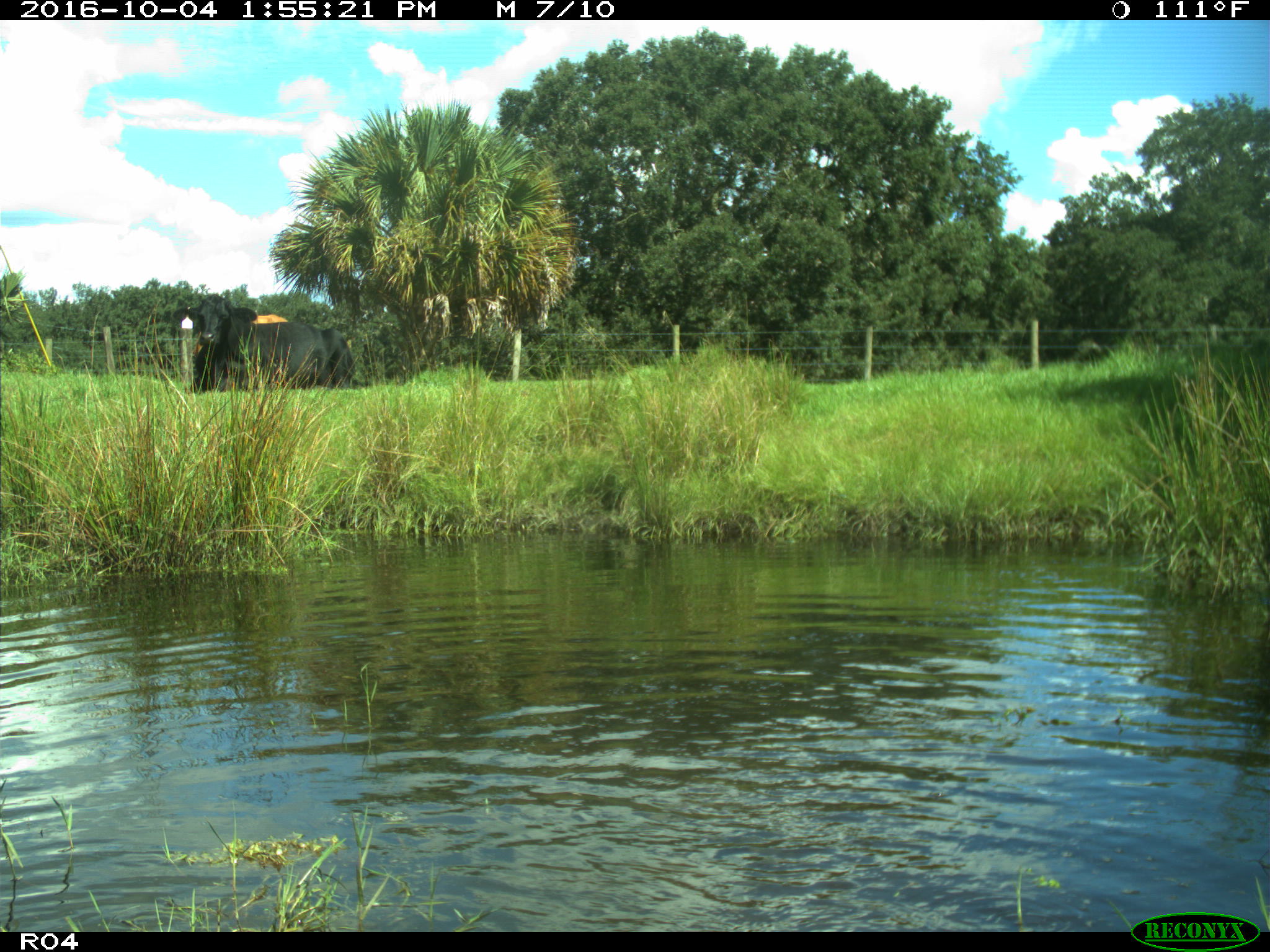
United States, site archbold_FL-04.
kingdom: Animalia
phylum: Chordata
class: Mammalia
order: Artiodactyla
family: Bovidae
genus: Bos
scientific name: Bos taurus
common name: domestic cow